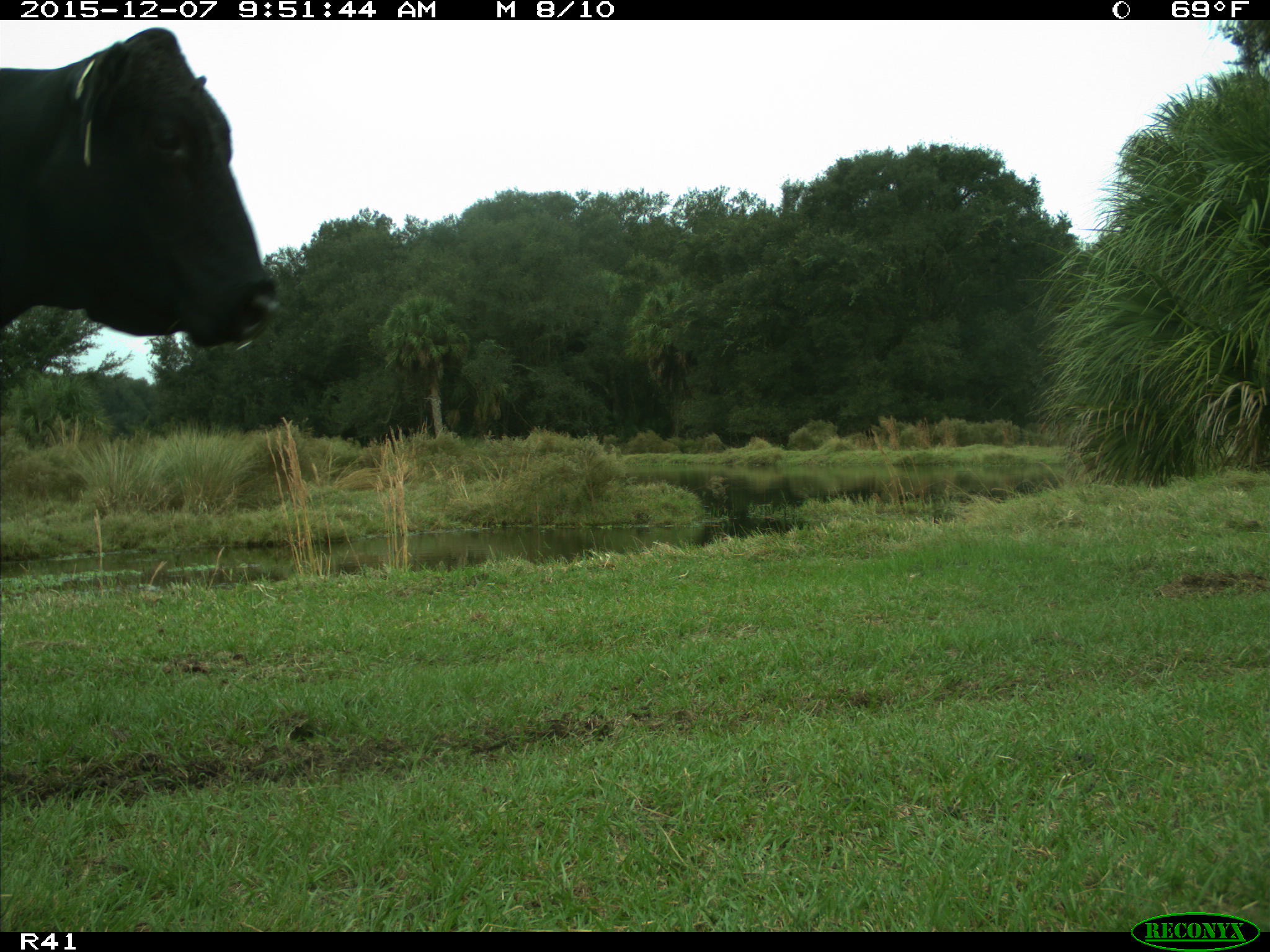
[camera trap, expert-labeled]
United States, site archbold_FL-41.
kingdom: Animalia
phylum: Chordata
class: Mammalia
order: Artiodactyla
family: Bovidae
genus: Bos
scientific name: Bos taurus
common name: domestic cow